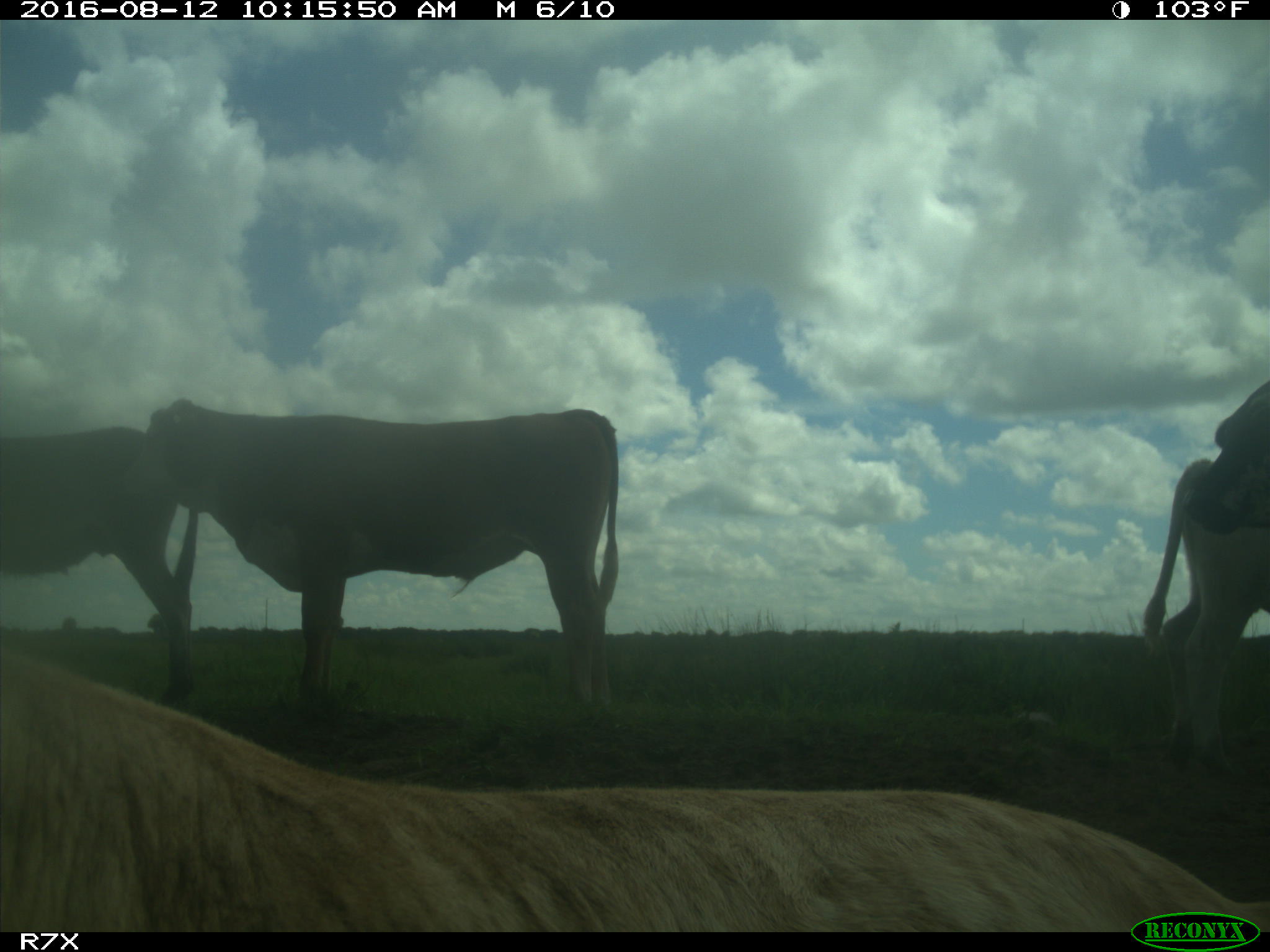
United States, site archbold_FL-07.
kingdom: Animalia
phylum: Chordata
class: Mammalia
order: Artiodactyla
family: Bovidae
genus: Bos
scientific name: Bos taurus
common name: domestic cow